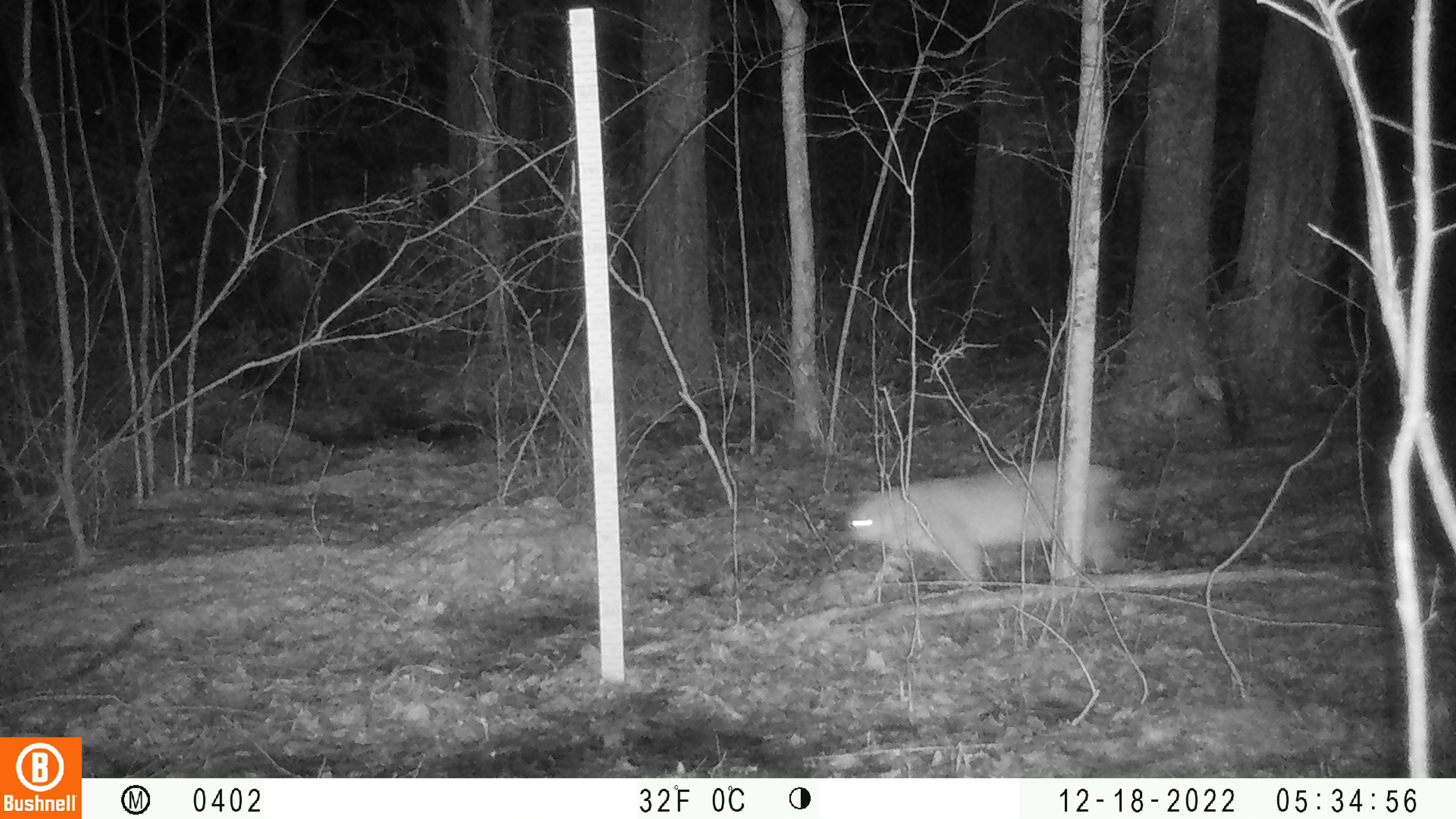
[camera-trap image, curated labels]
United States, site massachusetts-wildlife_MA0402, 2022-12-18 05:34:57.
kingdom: Animalia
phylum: Chordata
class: Mammalia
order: Carnivora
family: Felidae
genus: Lynx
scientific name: Lynx rufus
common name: bobcat